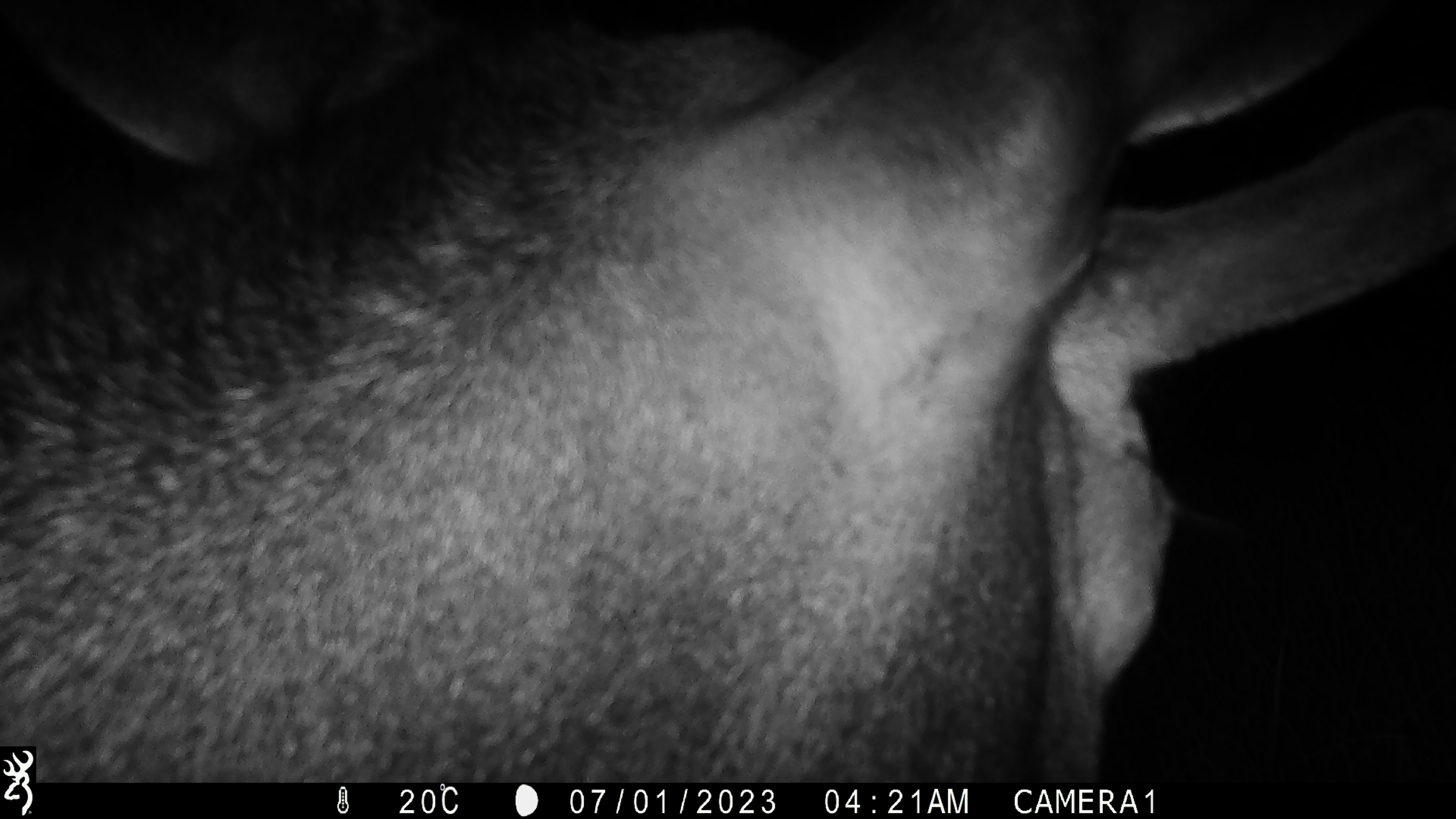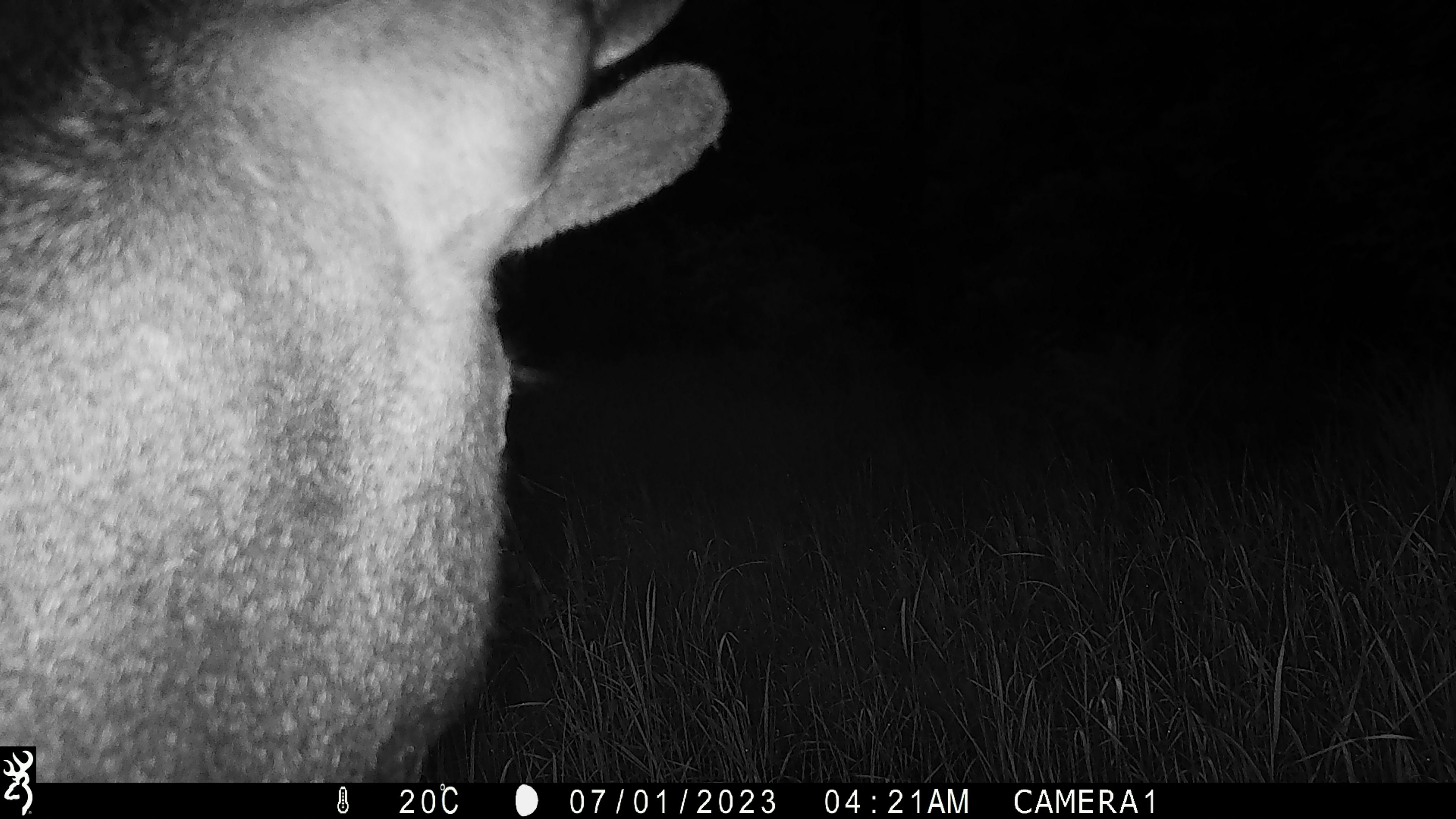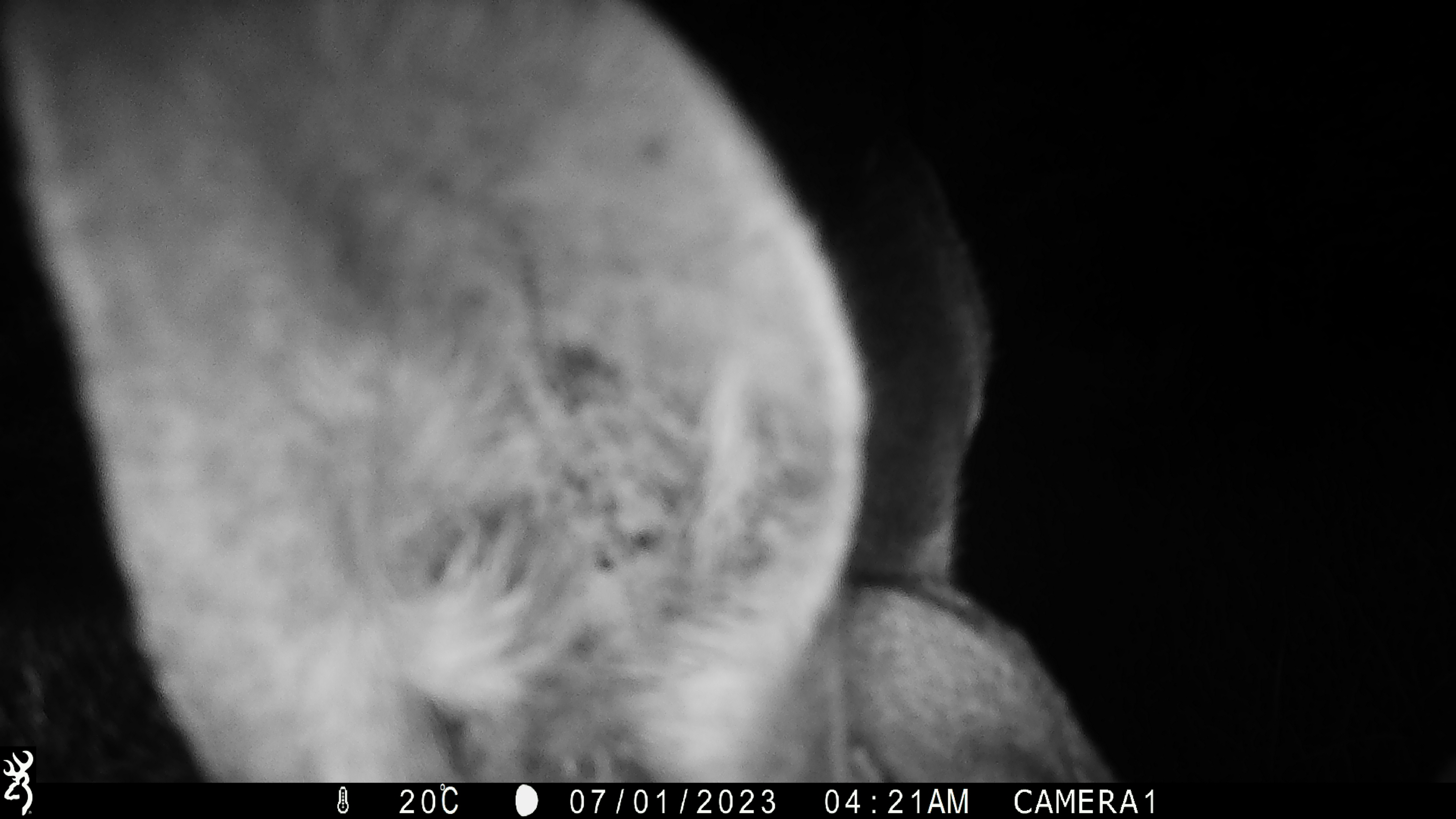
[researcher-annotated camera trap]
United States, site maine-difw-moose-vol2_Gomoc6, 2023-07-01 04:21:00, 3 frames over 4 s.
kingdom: Animalia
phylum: Chordata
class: Mammalia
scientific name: Mammalia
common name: mammal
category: mammal sp.